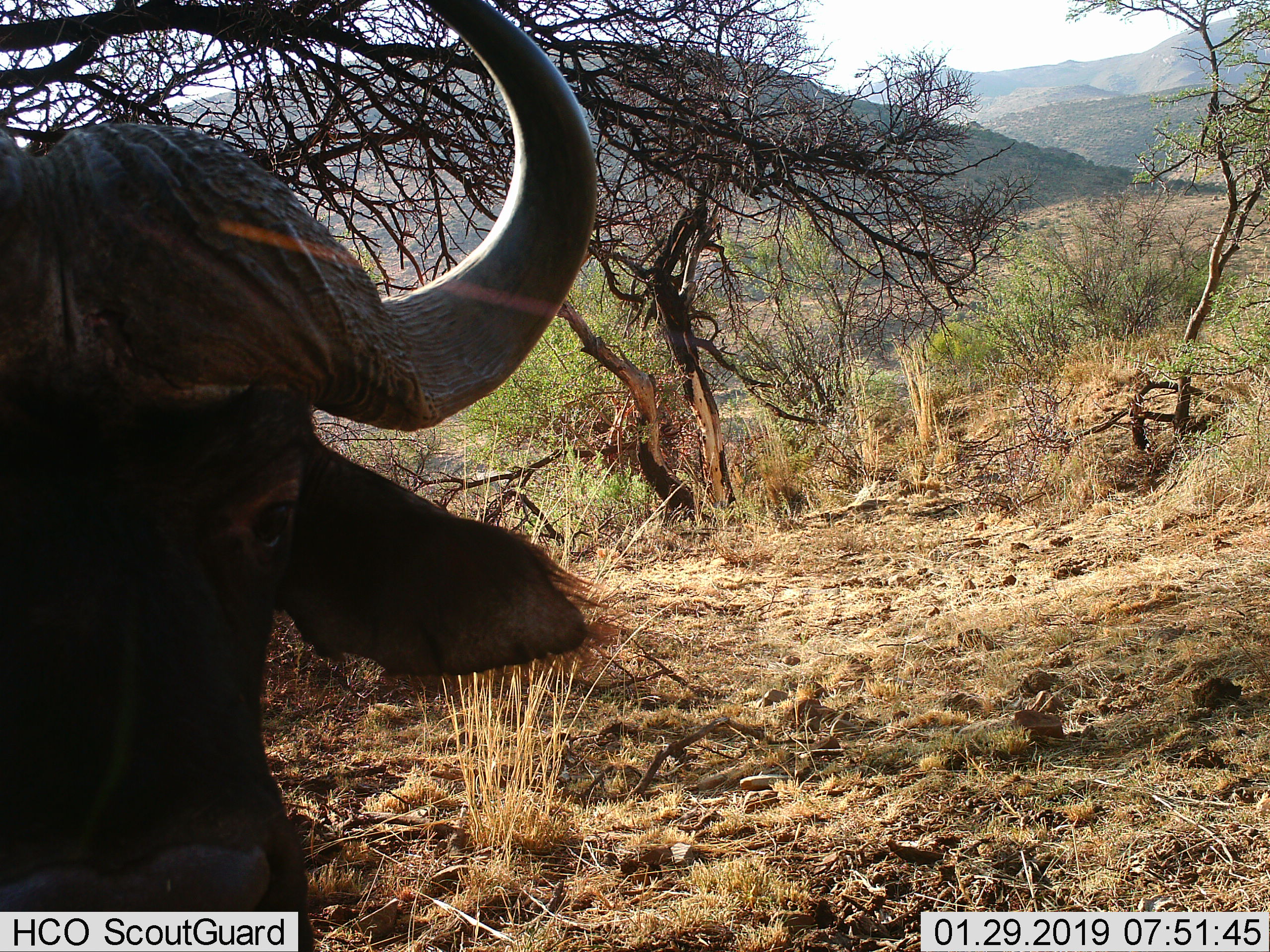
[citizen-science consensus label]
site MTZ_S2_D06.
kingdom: Animalia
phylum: Chordata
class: Mammalia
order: Artiodactyla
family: Bovidae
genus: Syncerus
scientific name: Syncerus caffer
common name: african buffalo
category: buffalo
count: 1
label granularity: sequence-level